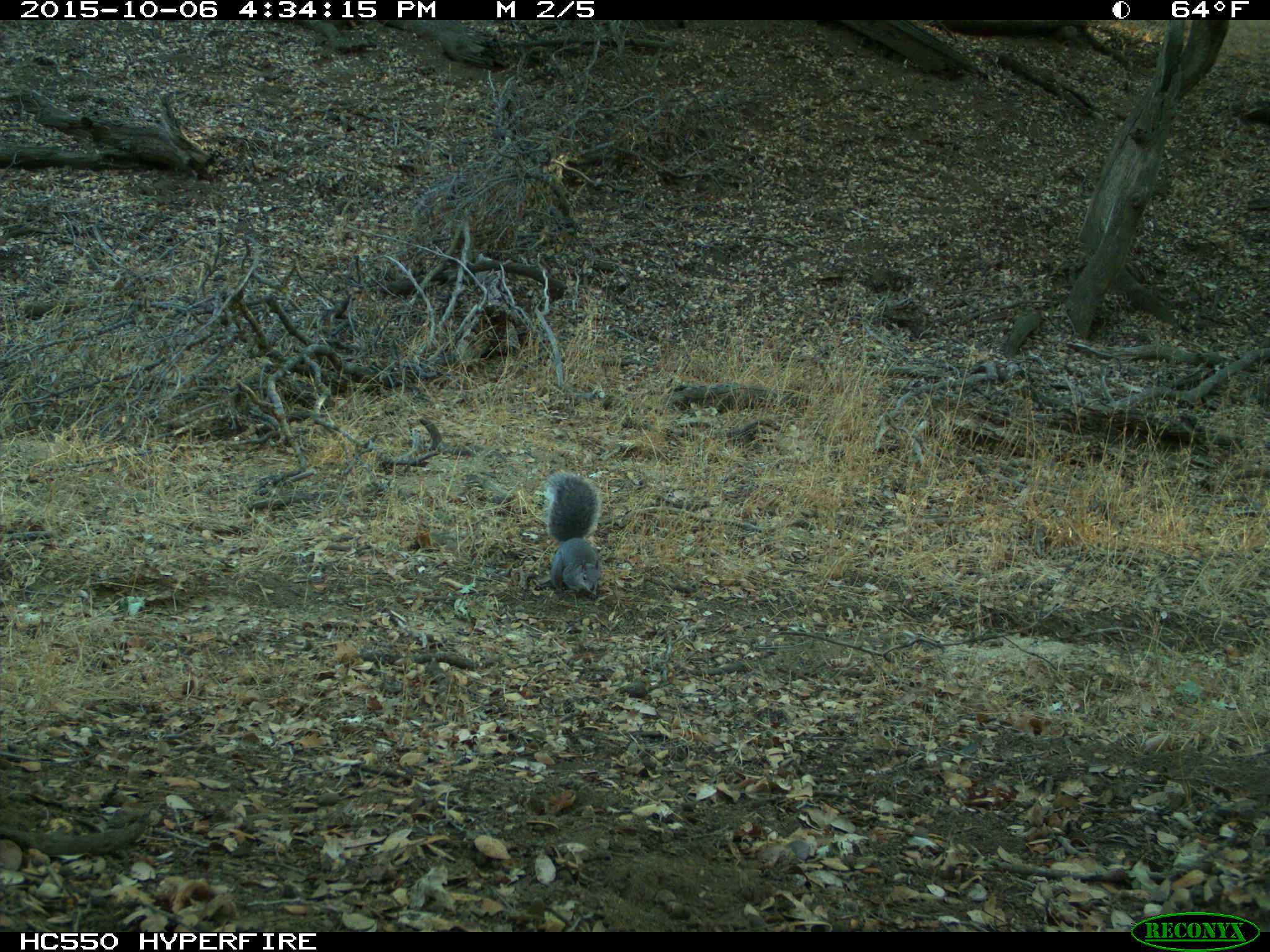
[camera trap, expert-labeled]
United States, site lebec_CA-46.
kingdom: Animalia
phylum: Chordata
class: Mammalia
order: Rodentia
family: Sciuridae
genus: Sciurus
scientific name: Sciurus carolinensis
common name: eastern gray squirrel